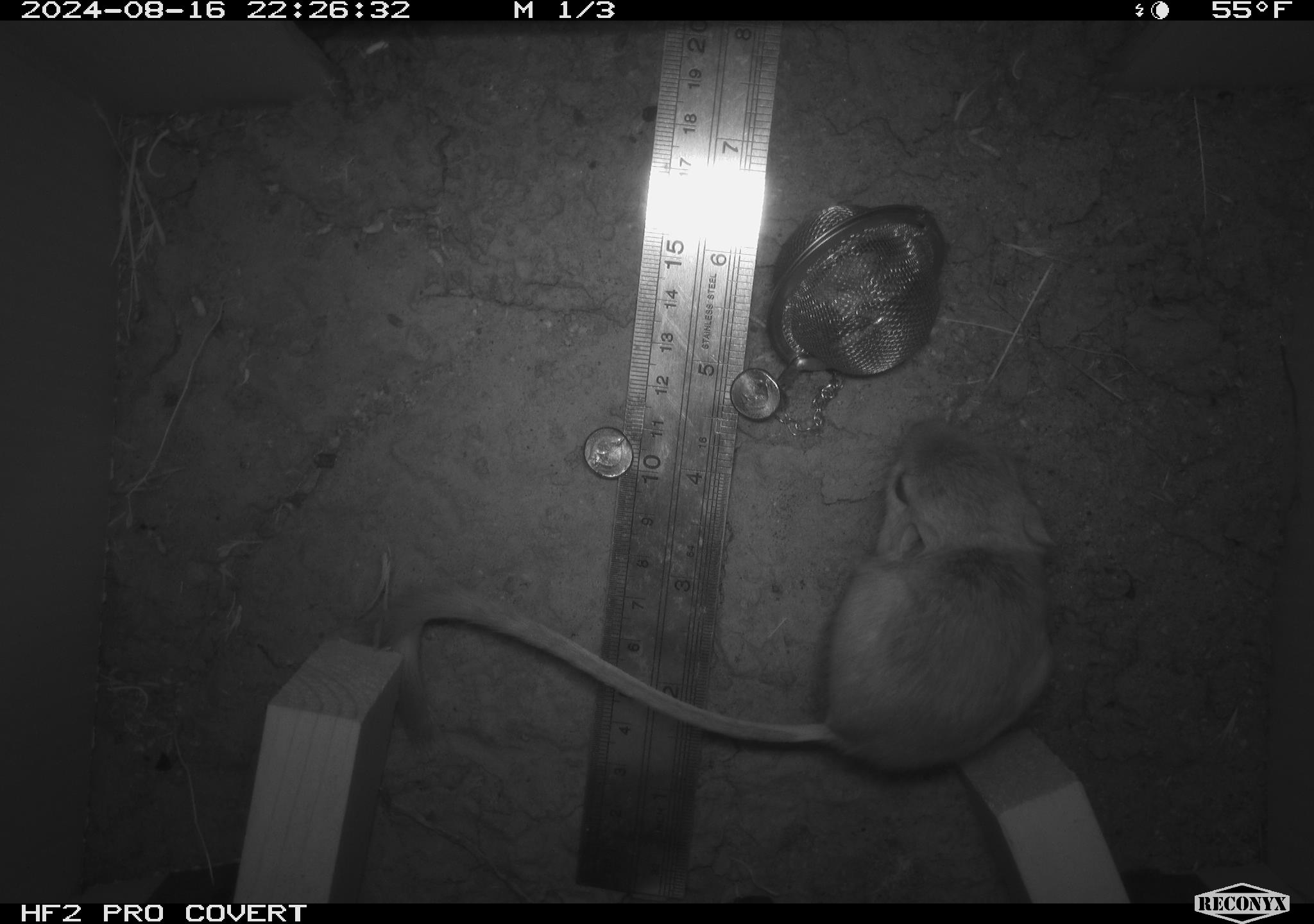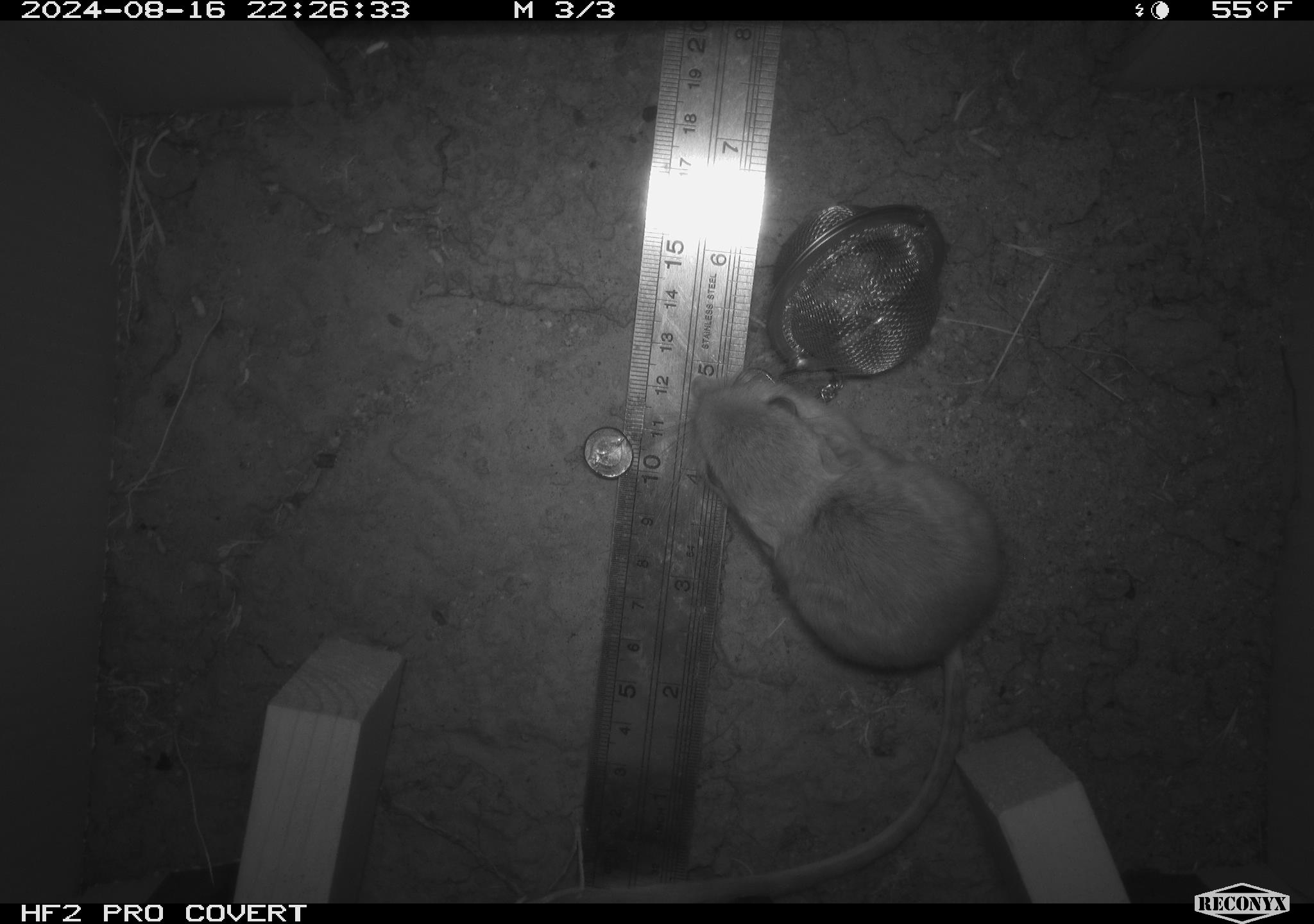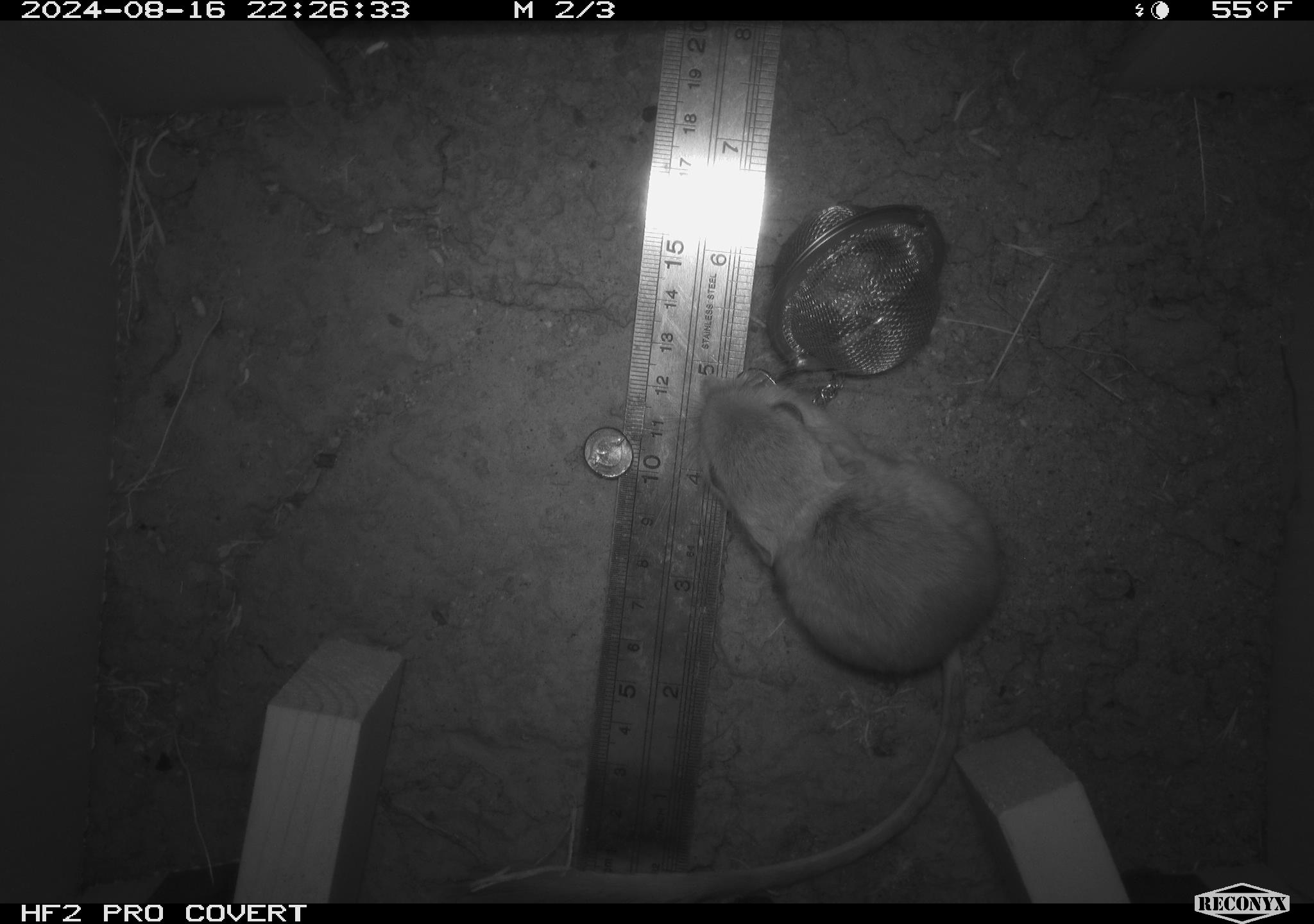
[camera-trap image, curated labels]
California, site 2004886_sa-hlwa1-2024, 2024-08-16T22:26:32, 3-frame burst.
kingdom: Animalia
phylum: Chordata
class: Mammalia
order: Rodentia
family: Heteromyidae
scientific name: Heteromyidae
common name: kangaroo rats and pocket mice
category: heteromyidae family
Heteromyidae family (kangaroo rats and pocket mice) (Heteromyidae).